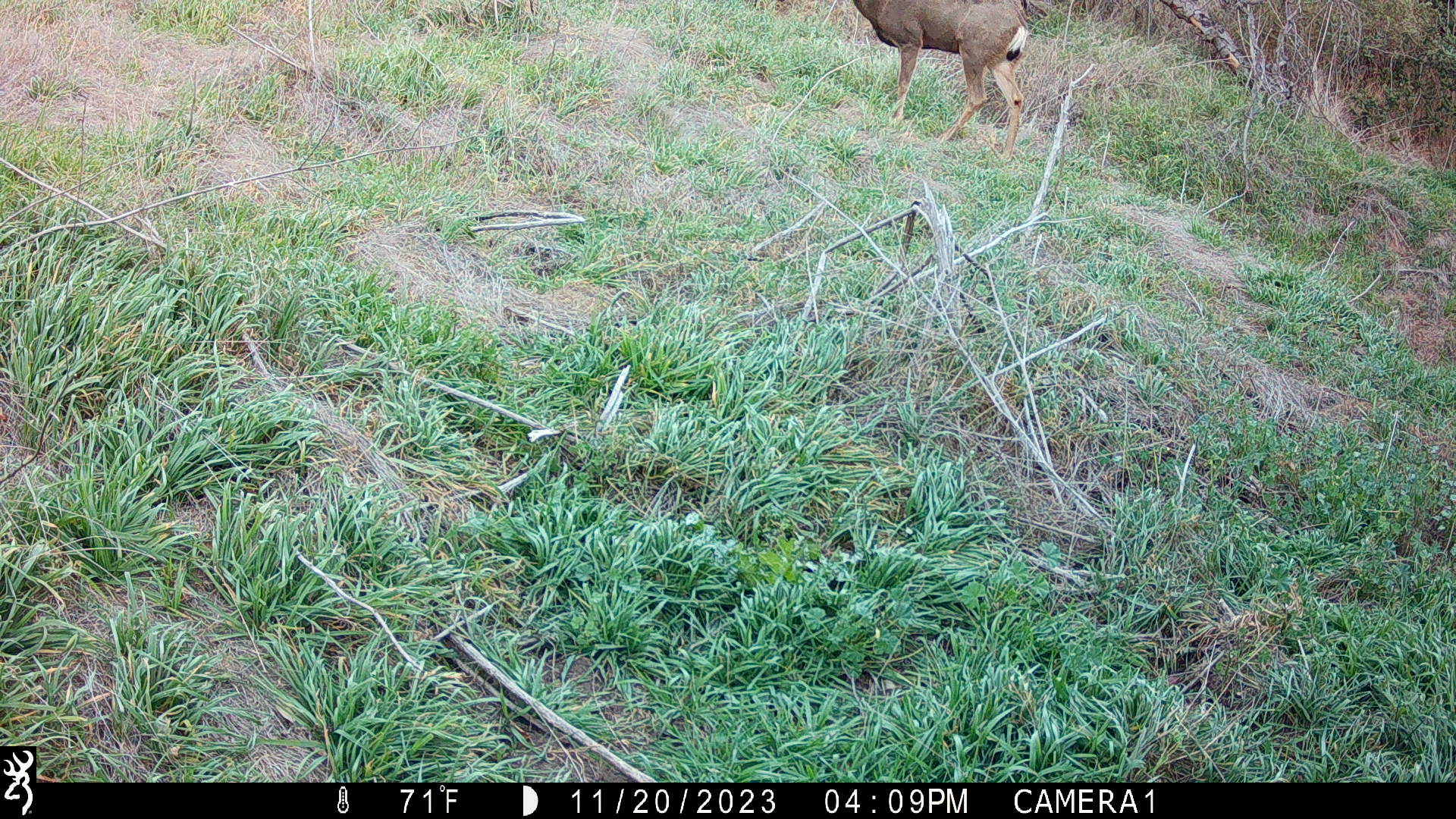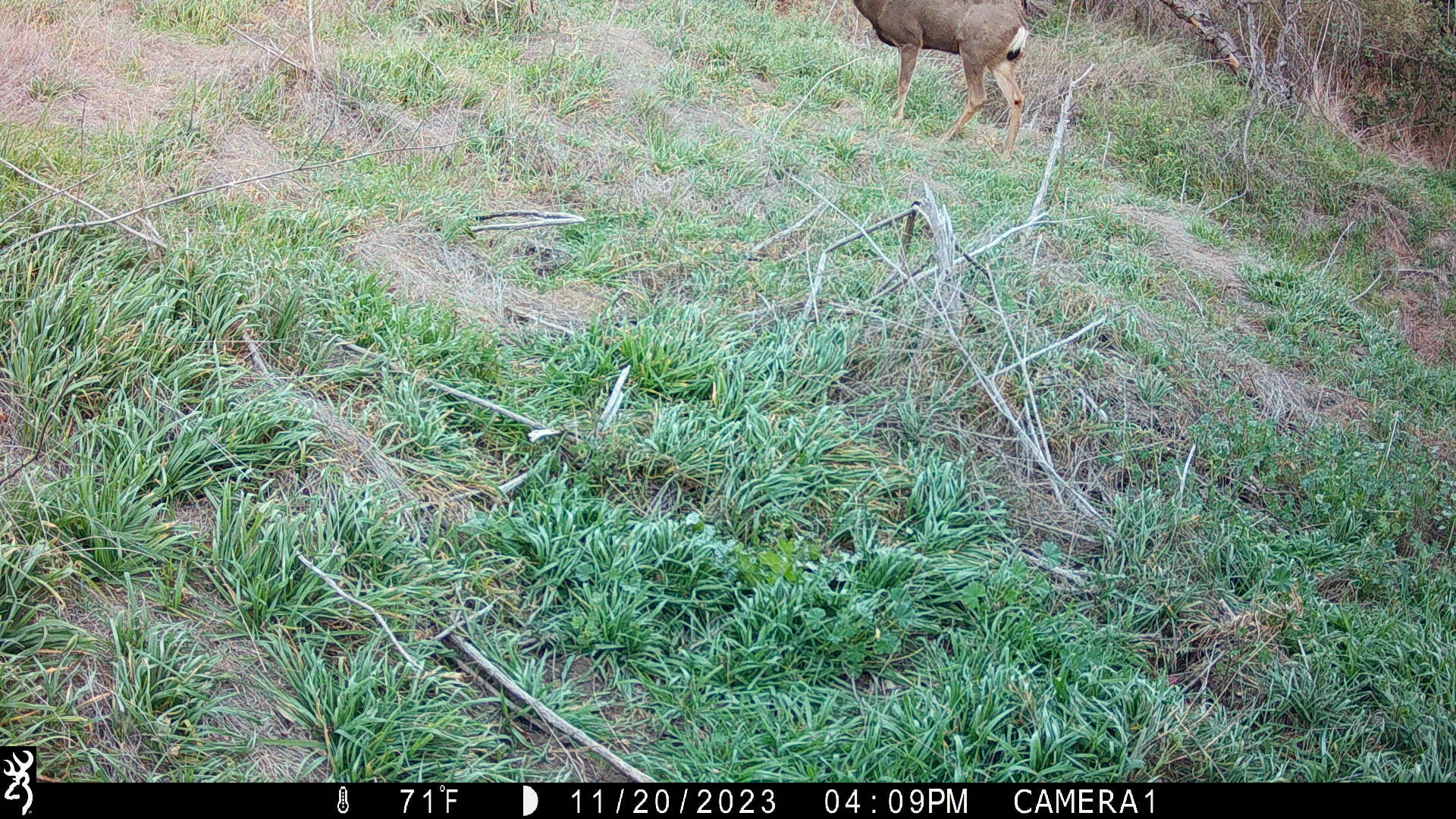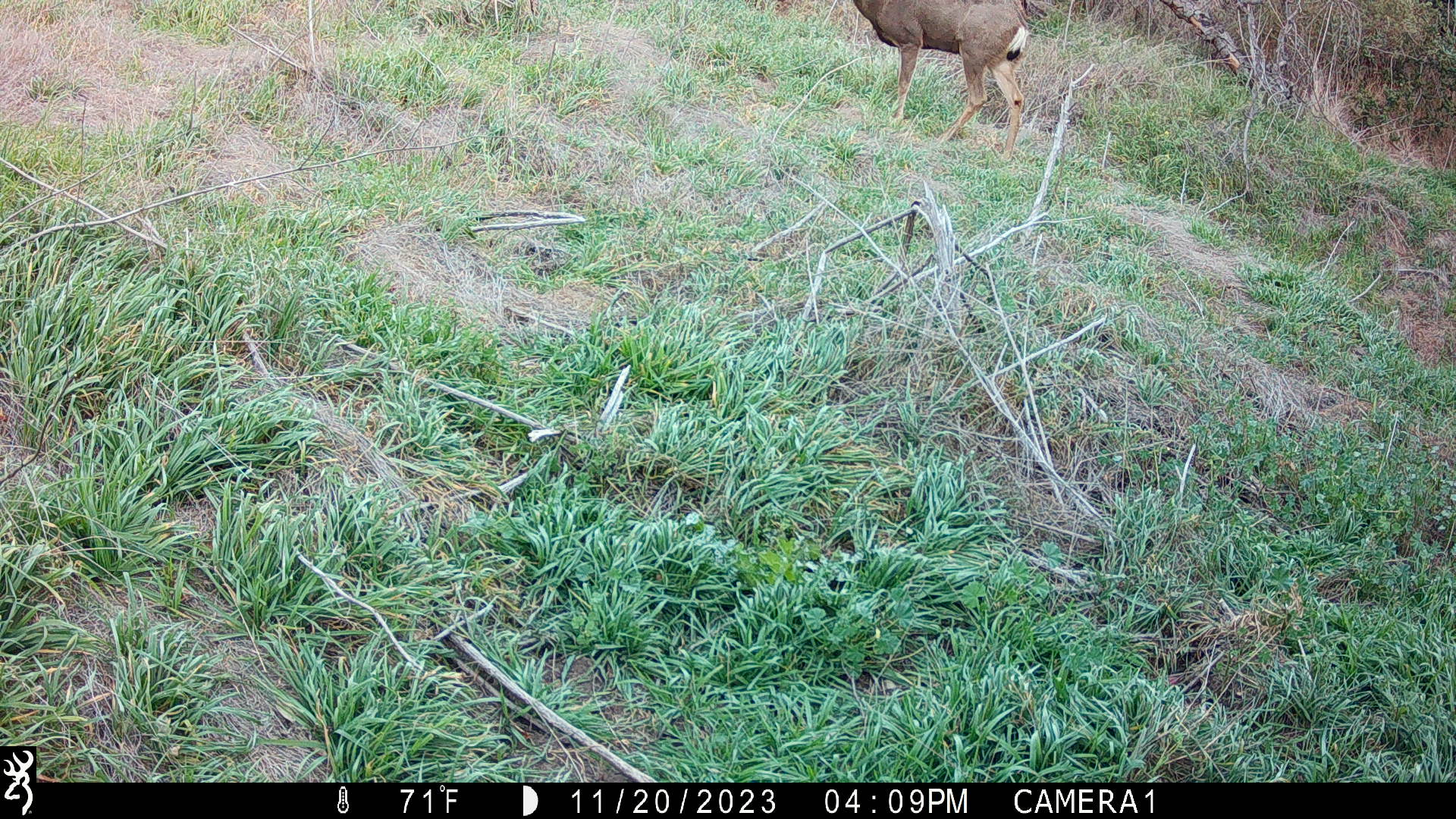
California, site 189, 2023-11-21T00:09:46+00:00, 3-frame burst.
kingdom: Animalia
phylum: Chordata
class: Mammalia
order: Artiodactyla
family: Cervidae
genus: Odocoileus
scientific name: Odocoileus hemionus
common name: mule deer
Mule deer (Odocoileus hemionus).